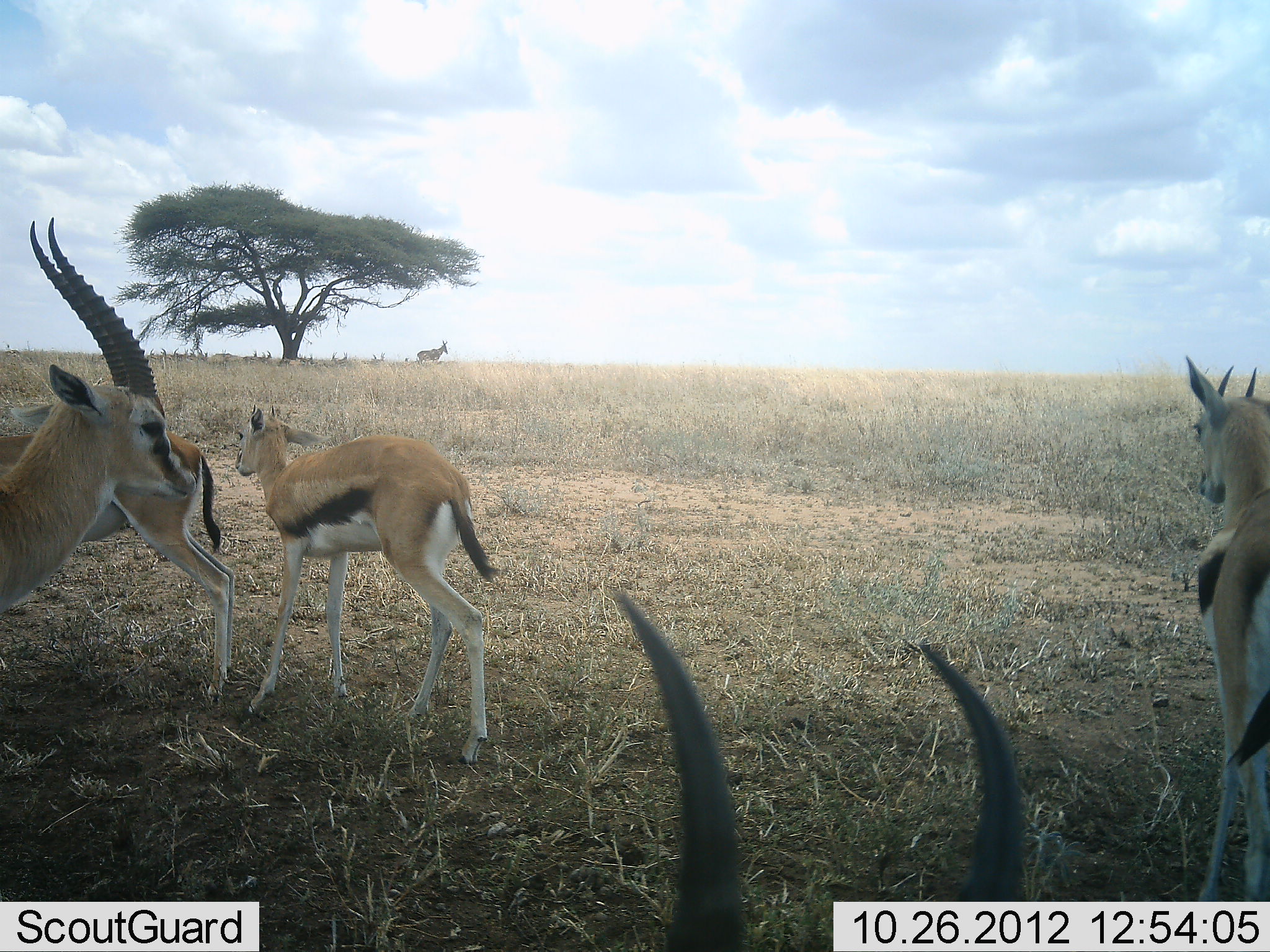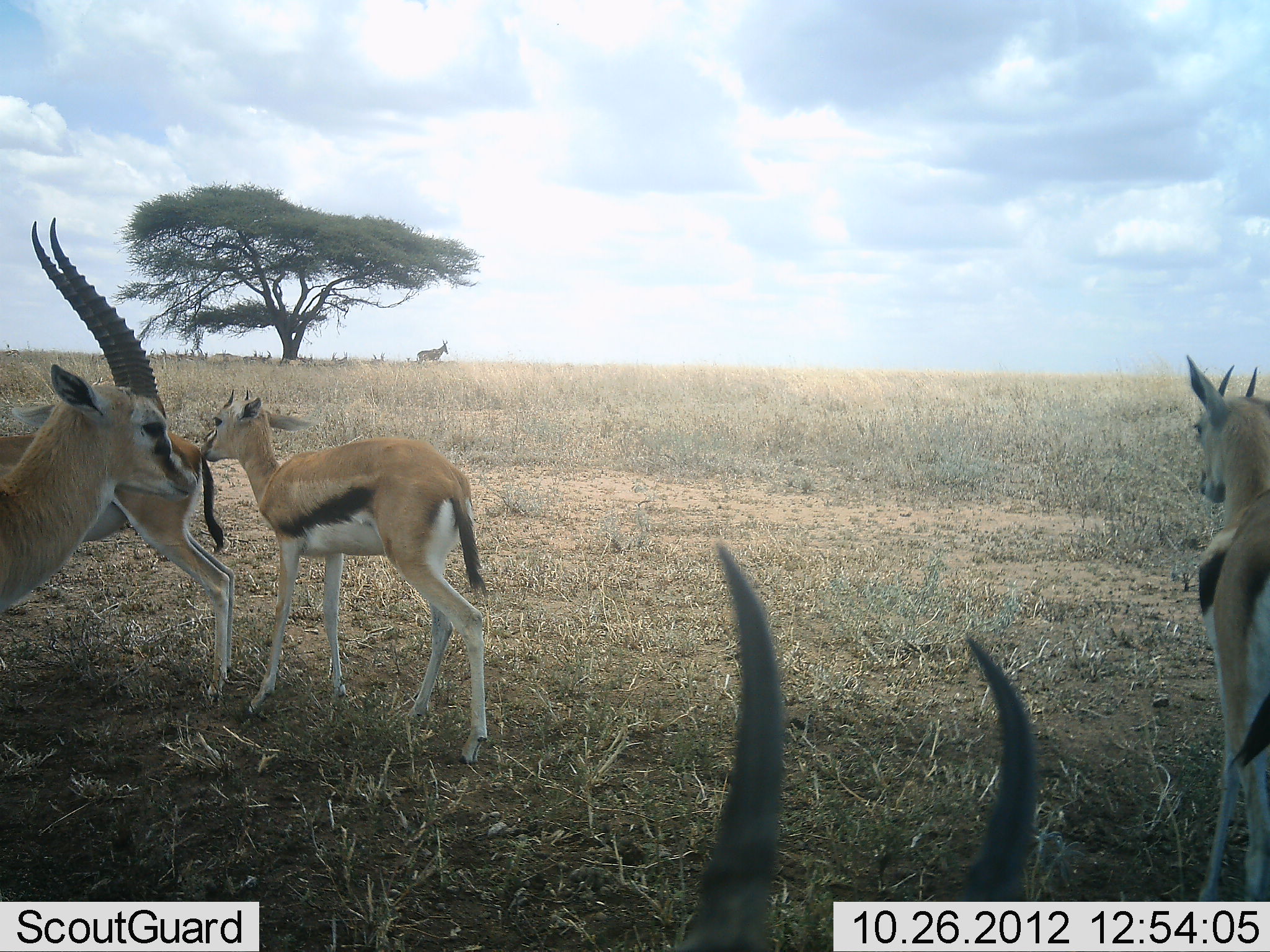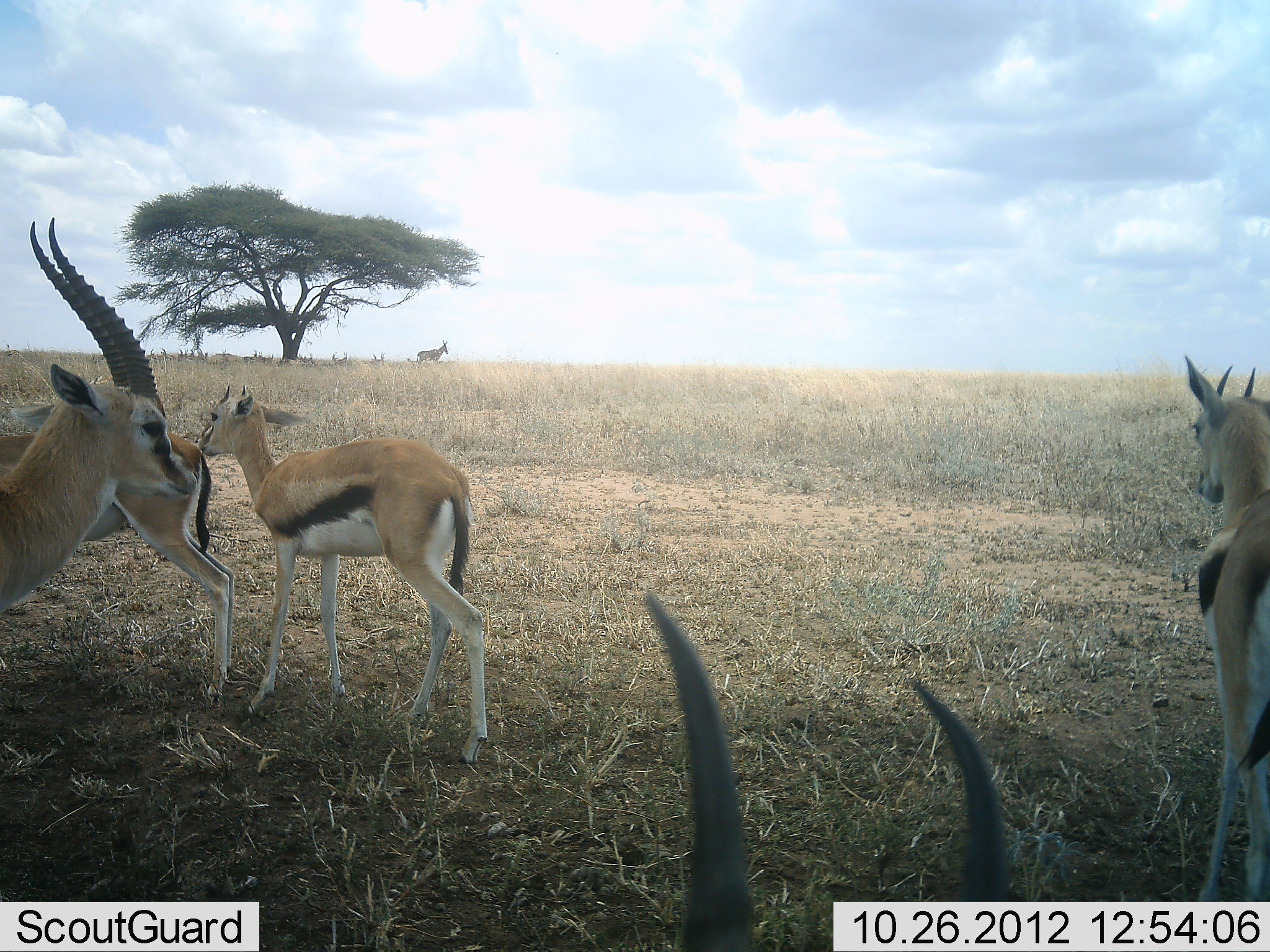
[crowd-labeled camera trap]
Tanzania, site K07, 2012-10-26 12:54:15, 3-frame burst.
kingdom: Animalia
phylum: Chordata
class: Mammalia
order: Artiodactyla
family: Bovidae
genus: Eudorcas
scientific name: Eudorcas thomsonii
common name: thomson's gazelle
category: gazellethomsons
Gazellethomsons (thomson's gazelle) (Eudorcas thomsonii), count 5. Behavior (volunteer vote fractions): standing 100%, resting 13%, moving 13%, interacting 13%. Young present (vote fraction): 47%. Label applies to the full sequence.